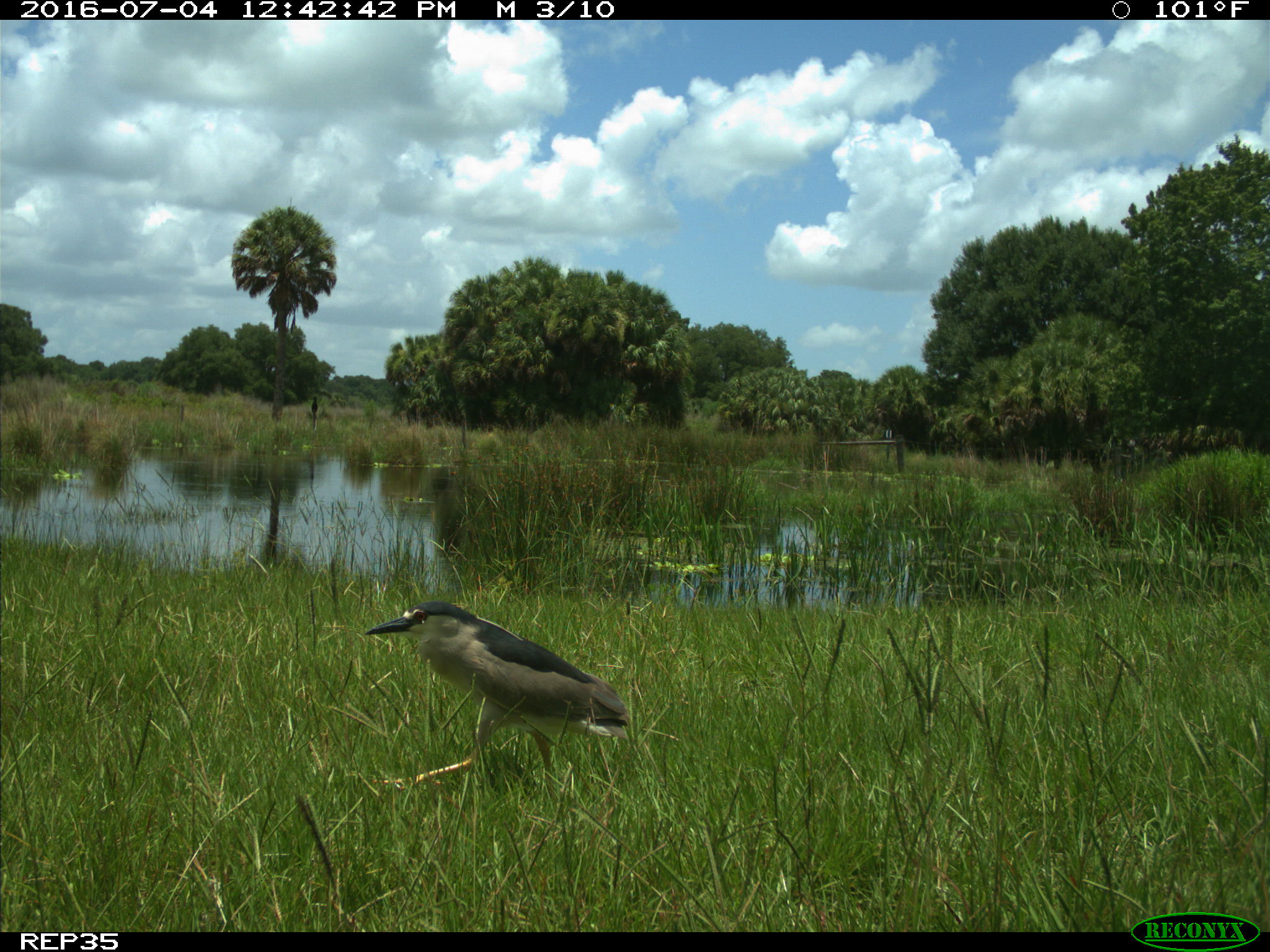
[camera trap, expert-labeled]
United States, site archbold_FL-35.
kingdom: Animalia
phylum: Chordata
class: Aves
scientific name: Aves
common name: birds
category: unidentified bird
Unidentified bird (birds) (Aves).